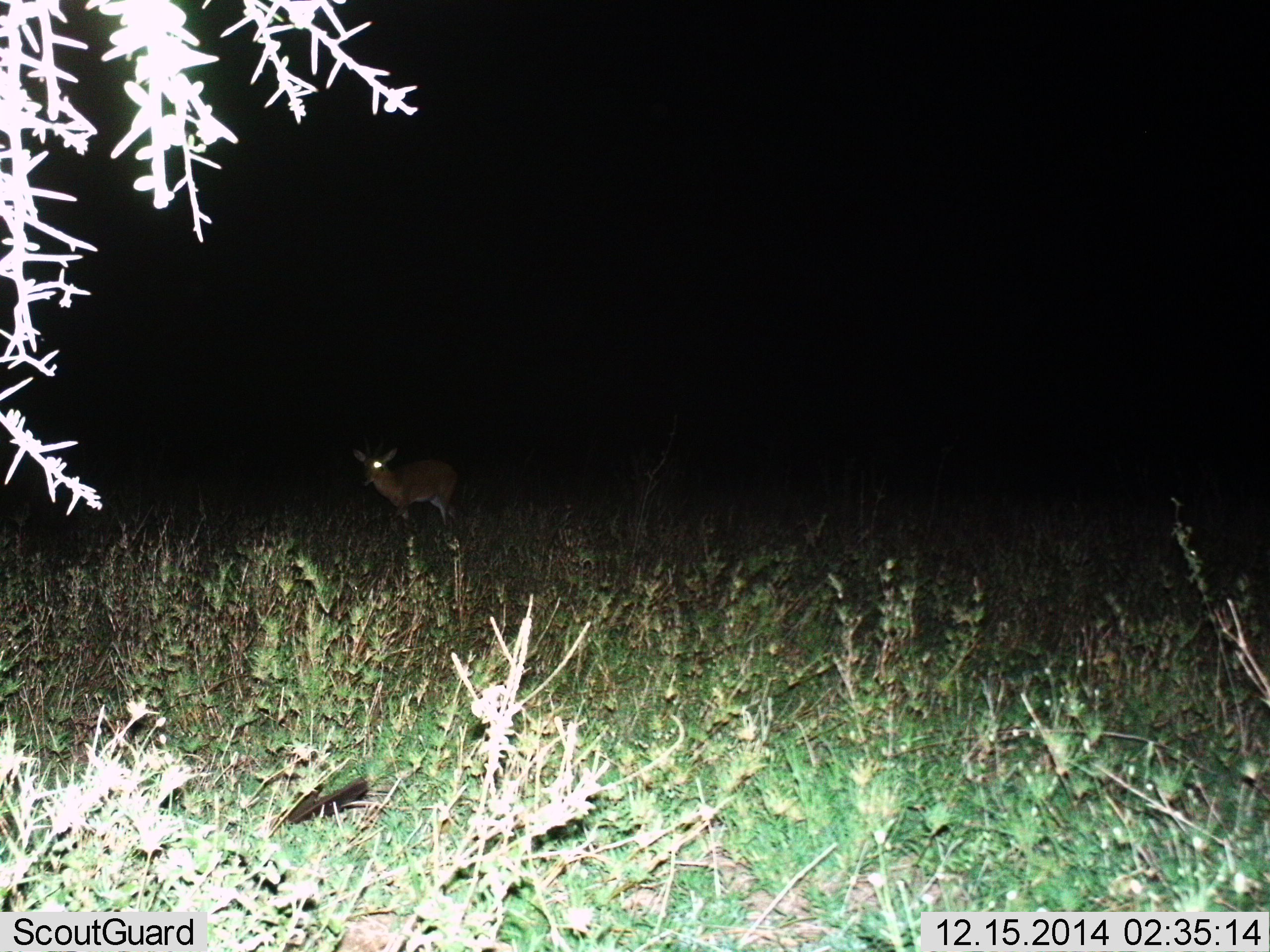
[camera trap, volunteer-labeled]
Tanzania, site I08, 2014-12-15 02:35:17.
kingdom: Animalia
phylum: Chordata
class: Mammalia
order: Artiodactyla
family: Bovidae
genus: Redunca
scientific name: Redunca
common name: reedbuck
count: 1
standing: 83%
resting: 0%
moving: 17%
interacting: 0%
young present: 0%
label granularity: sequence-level